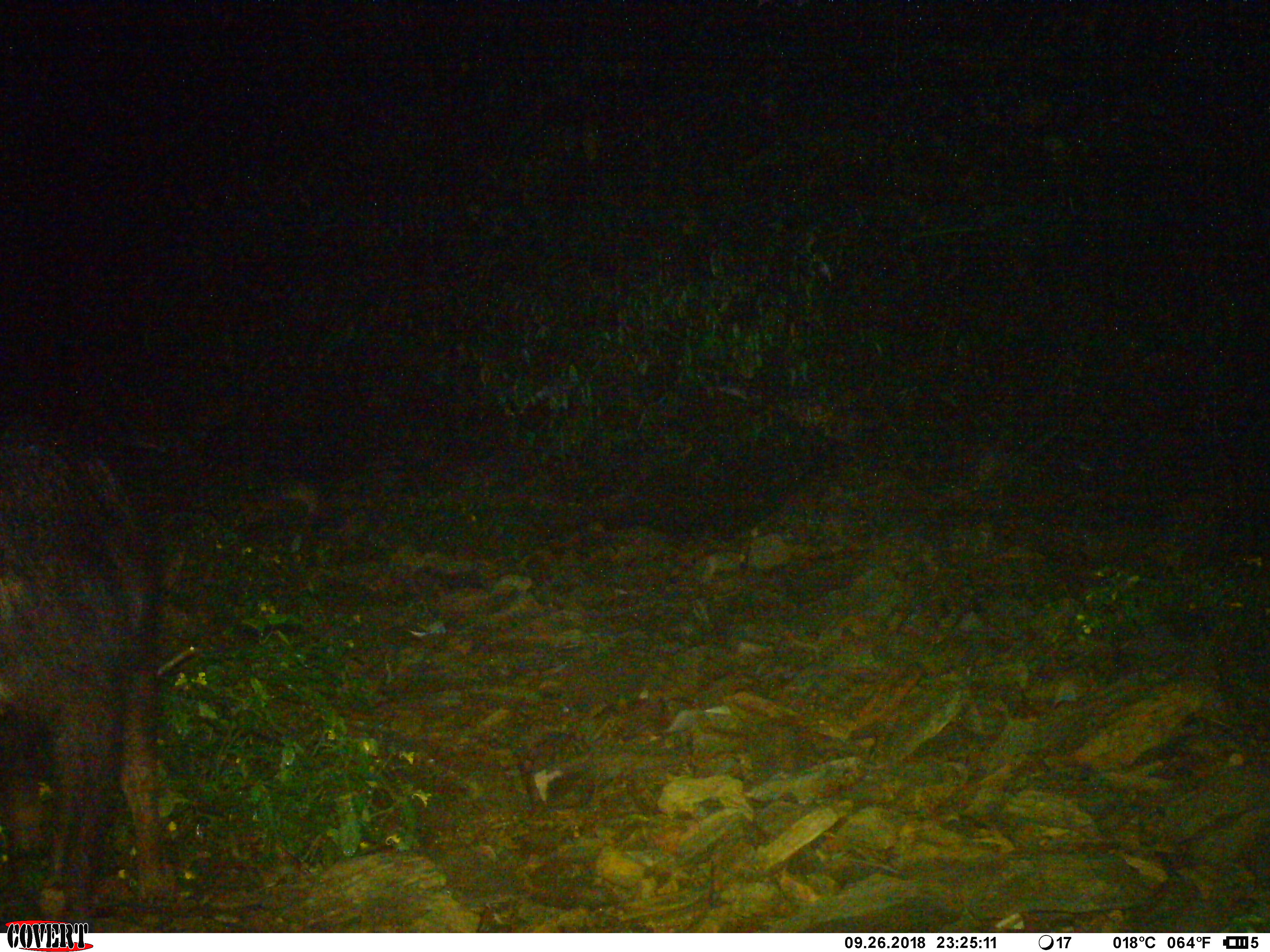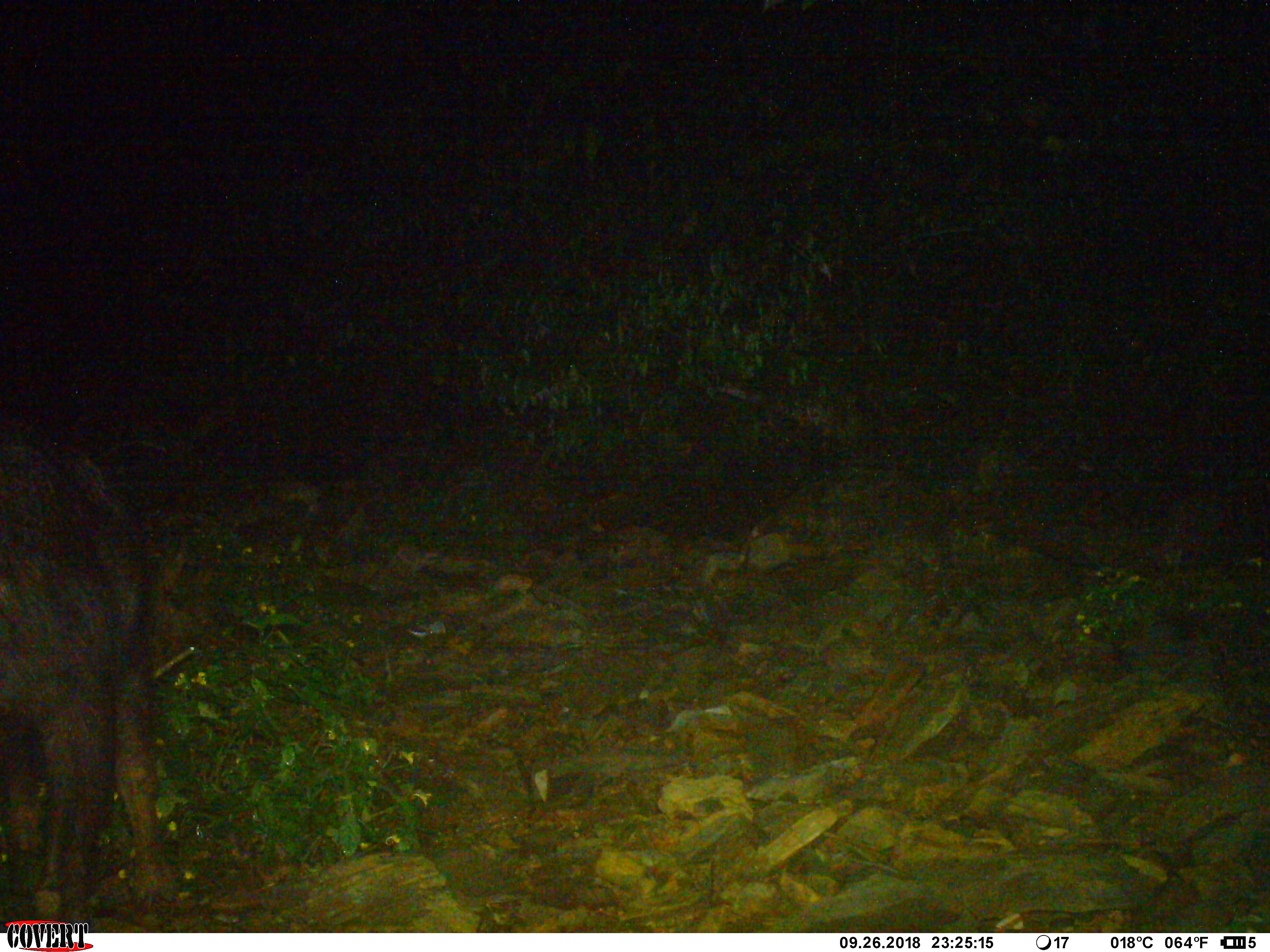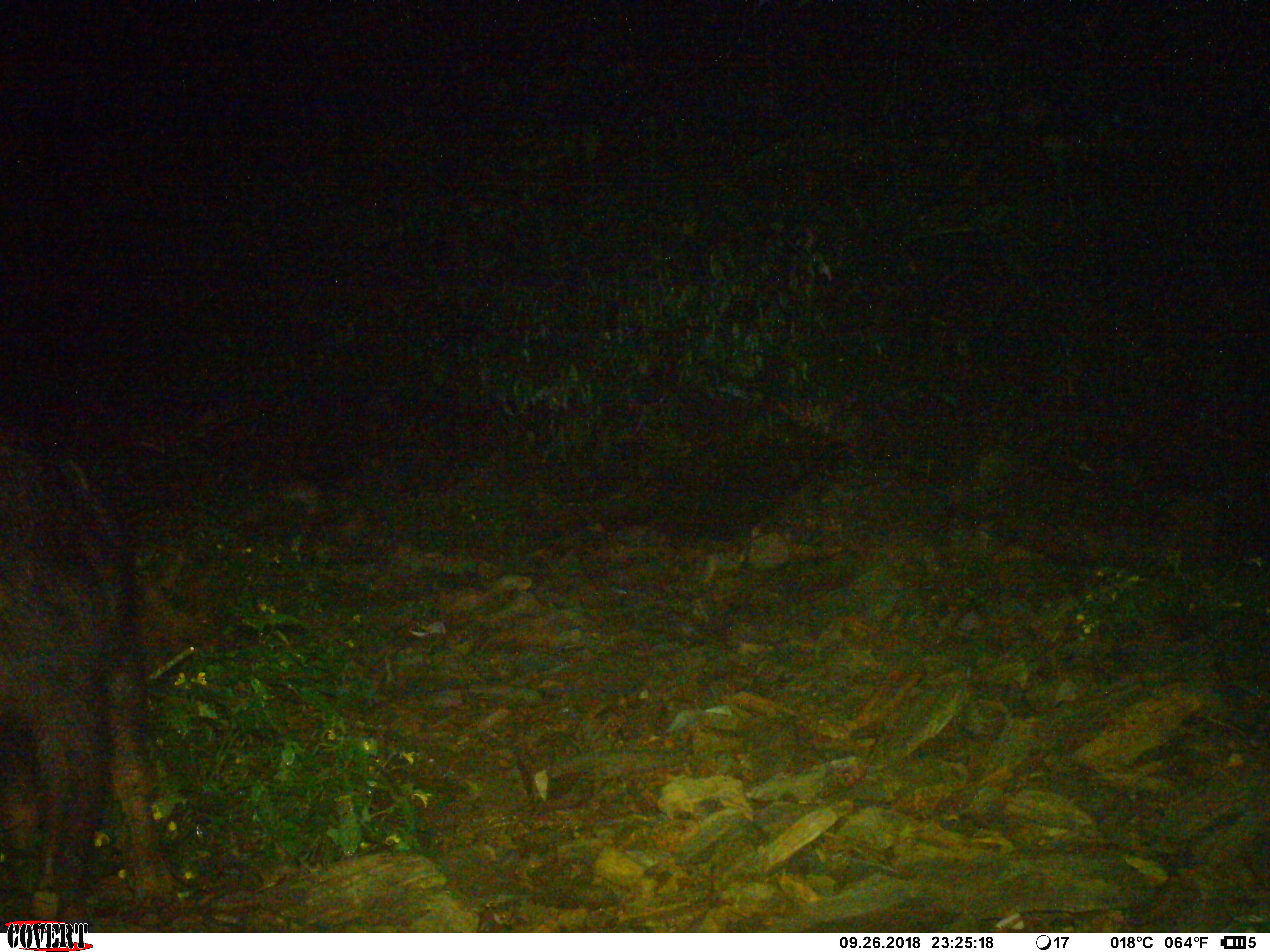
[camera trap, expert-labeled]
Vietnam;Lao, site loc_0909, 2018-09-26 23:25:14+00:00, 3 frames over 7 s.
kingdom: Animalia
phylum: Chordata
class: Mammalia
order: Artiodactyla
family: Bovidae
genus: Capricornis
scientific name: Capricornis sumatraensis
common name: chinese serow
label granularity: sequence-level